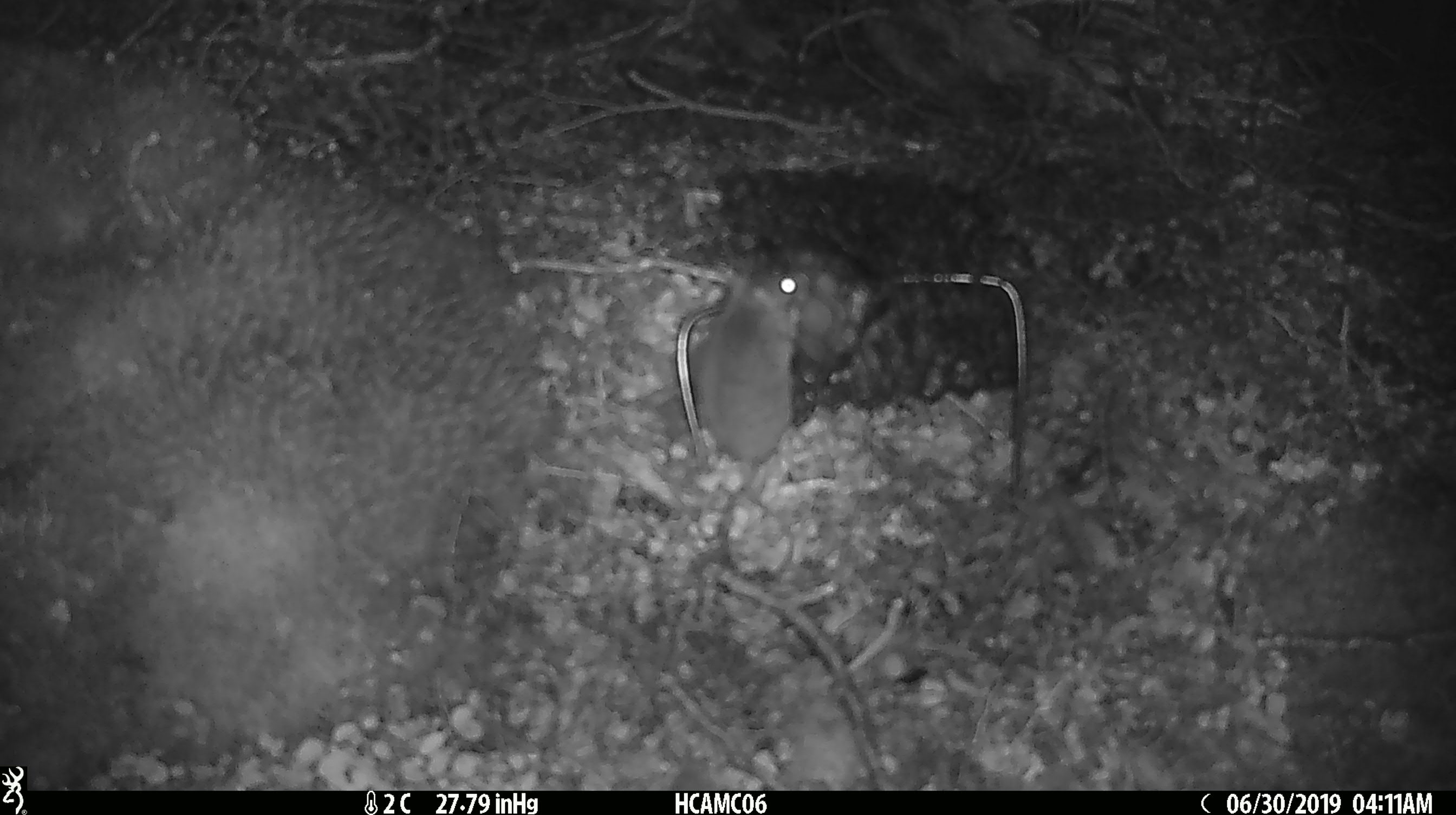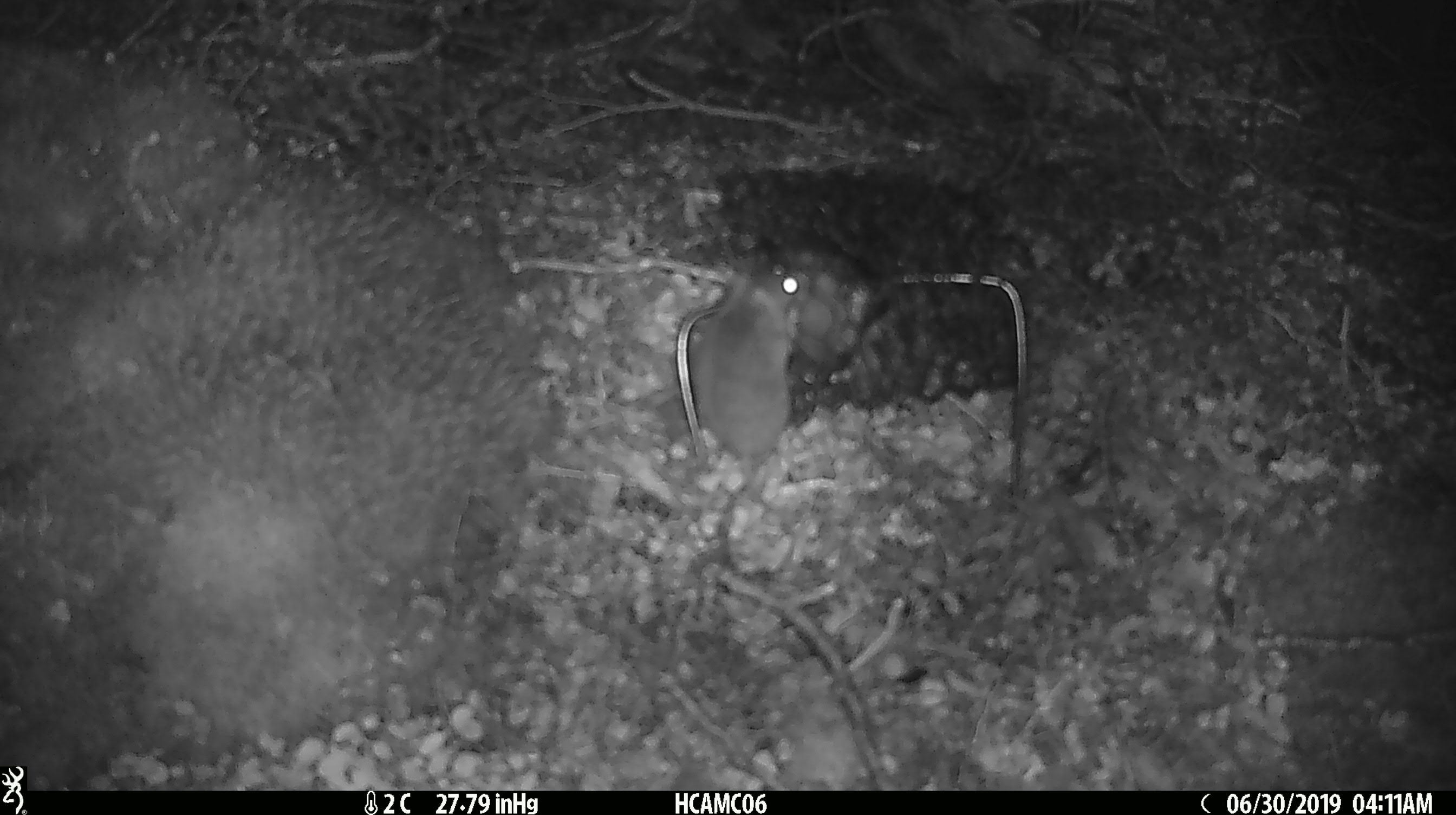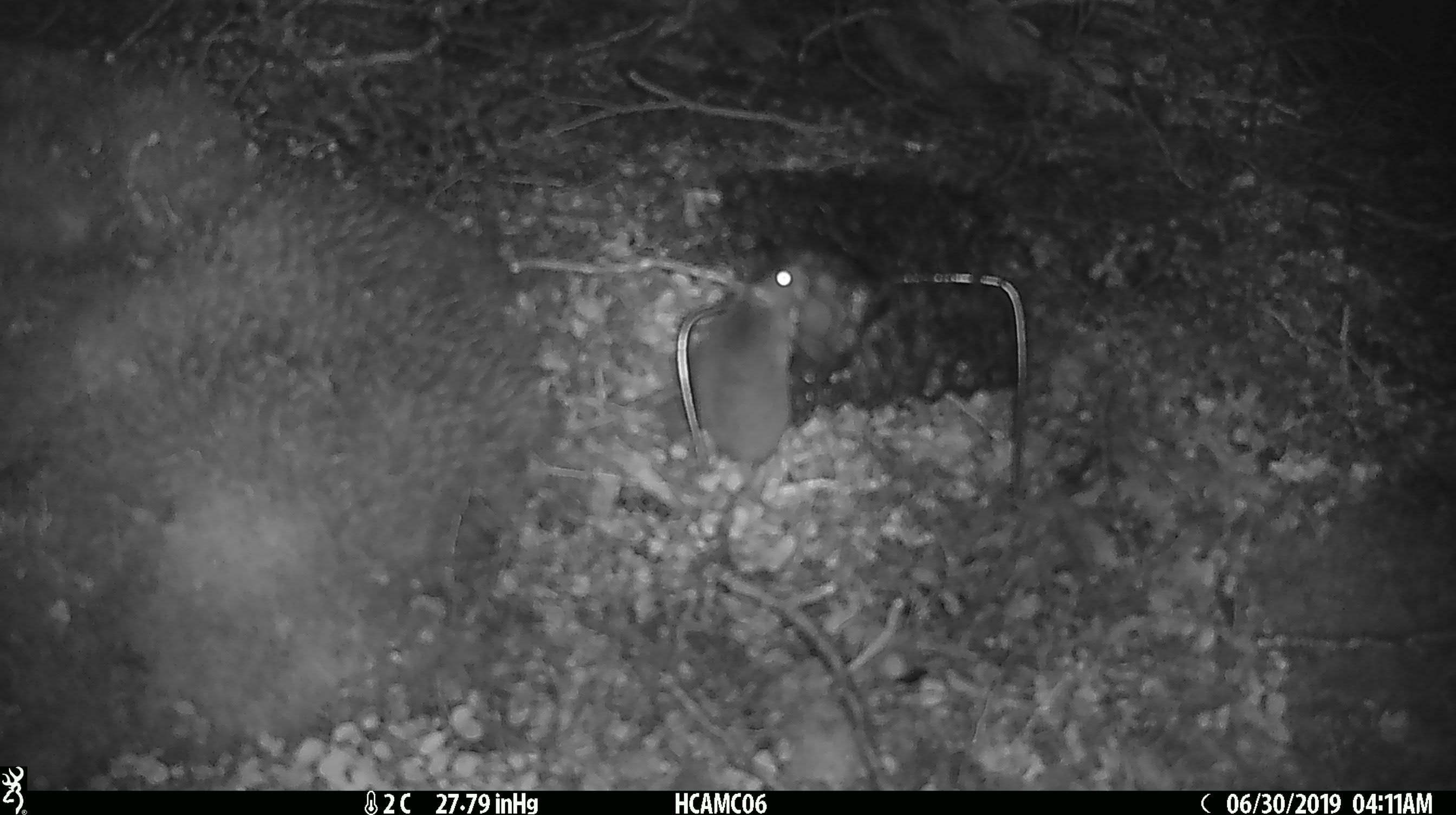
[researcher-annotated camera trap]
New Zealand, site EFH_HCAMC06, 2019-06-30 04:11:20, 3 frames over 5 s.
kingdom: Animalia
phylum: Chordata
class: Mammalia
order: Rodentia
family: Muridae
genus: Mus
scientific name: Mus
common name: mouse